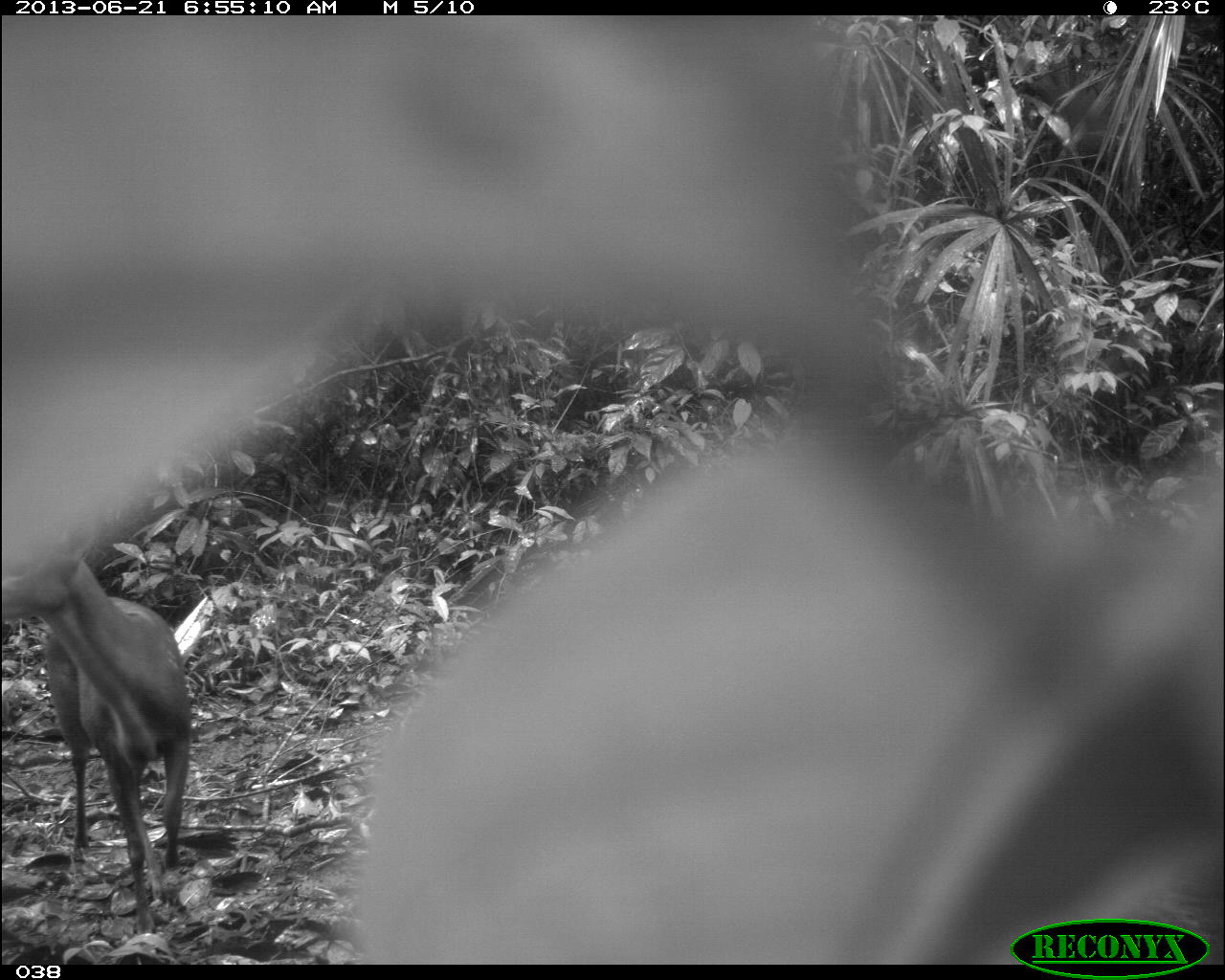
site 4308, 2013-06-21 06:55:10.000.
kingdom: Animalia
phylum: Chordata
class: Mammalia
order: Artiodactyla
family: Cervidae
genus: Mazama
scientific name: Mazama temama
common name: central american red brocket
Mazama temama (central american red brocket), count 2.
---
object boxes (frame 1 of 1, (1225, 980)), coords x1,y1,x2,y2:
mazama temama: 1,517,191,937